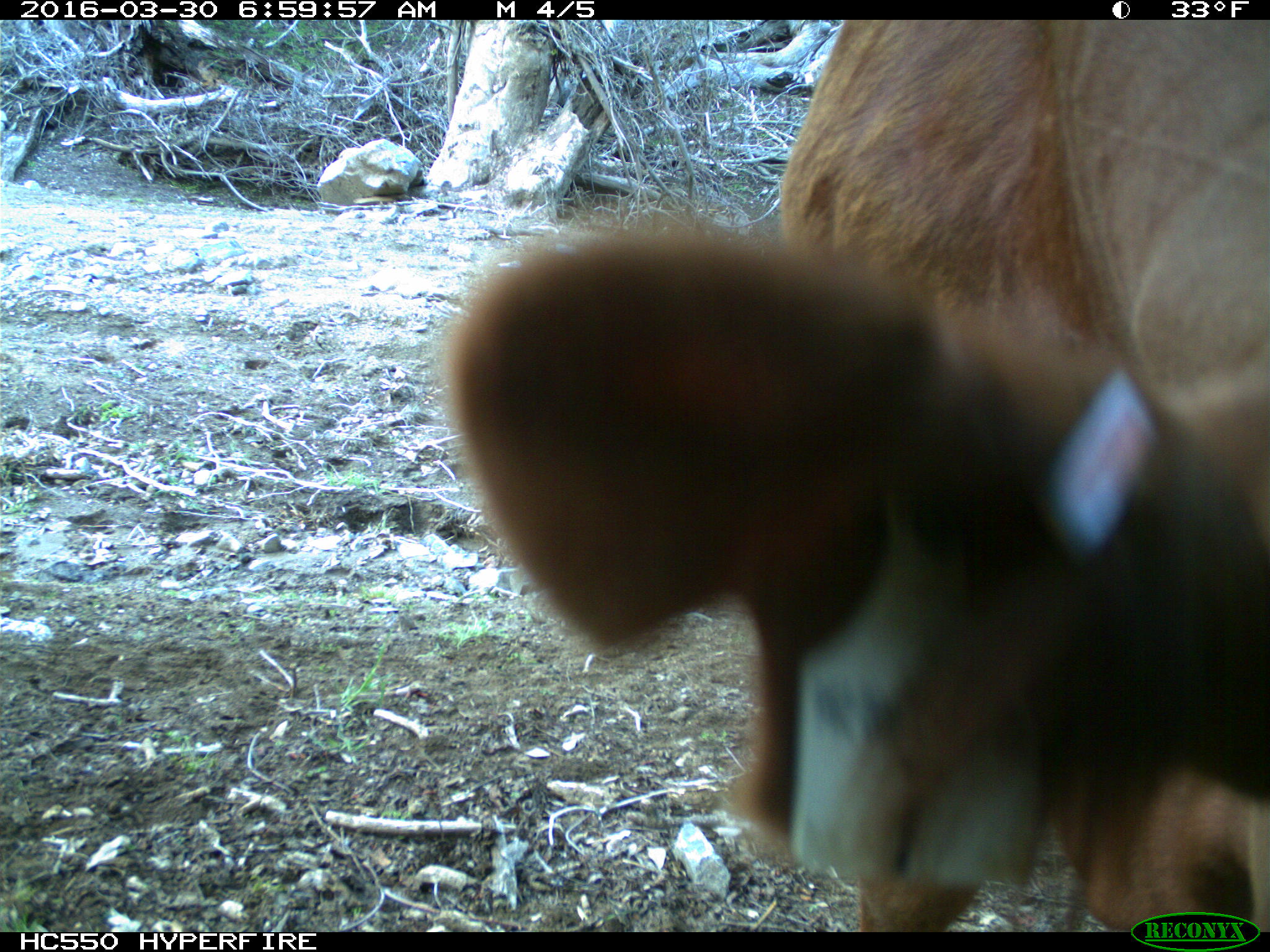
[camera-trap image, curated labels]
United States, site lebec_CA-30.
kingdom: Animalia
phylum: Chordata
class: Mammalia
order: Artiodactyla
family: Bovidae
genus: Bos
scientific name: Bos taurus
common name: domestic cow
Bos taurus (domestic cow).